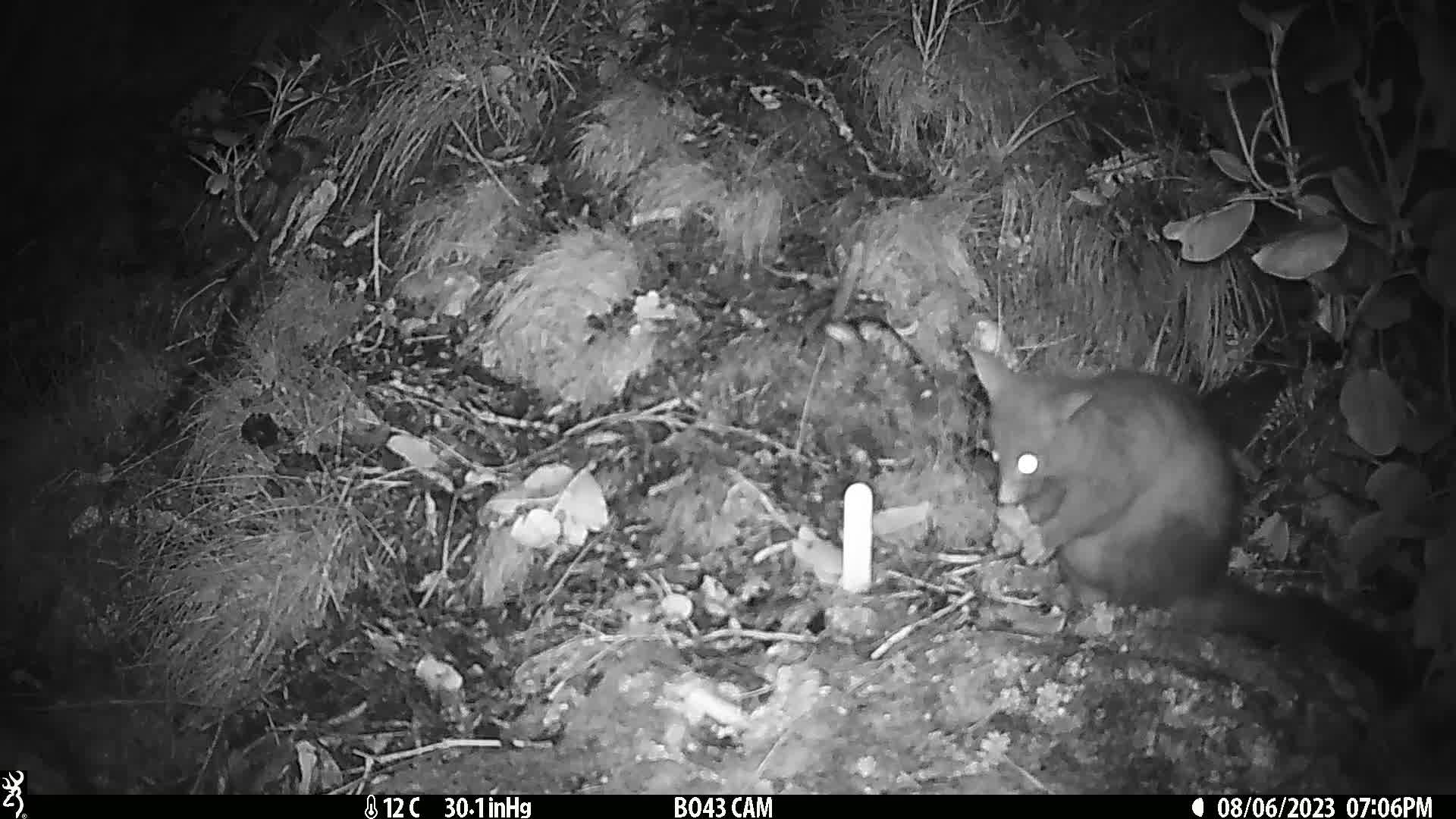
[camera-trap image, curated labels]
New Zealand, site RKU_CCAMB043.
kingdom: Animalia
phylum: Chordata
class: Mammalia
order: Diprotodontia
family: Phalangeridae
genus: Trichosurus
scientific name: Trichosurus vulpecula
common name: common brushtail possum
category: possum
Possum (common brushtail possum) (Trichosurus vulpecula).